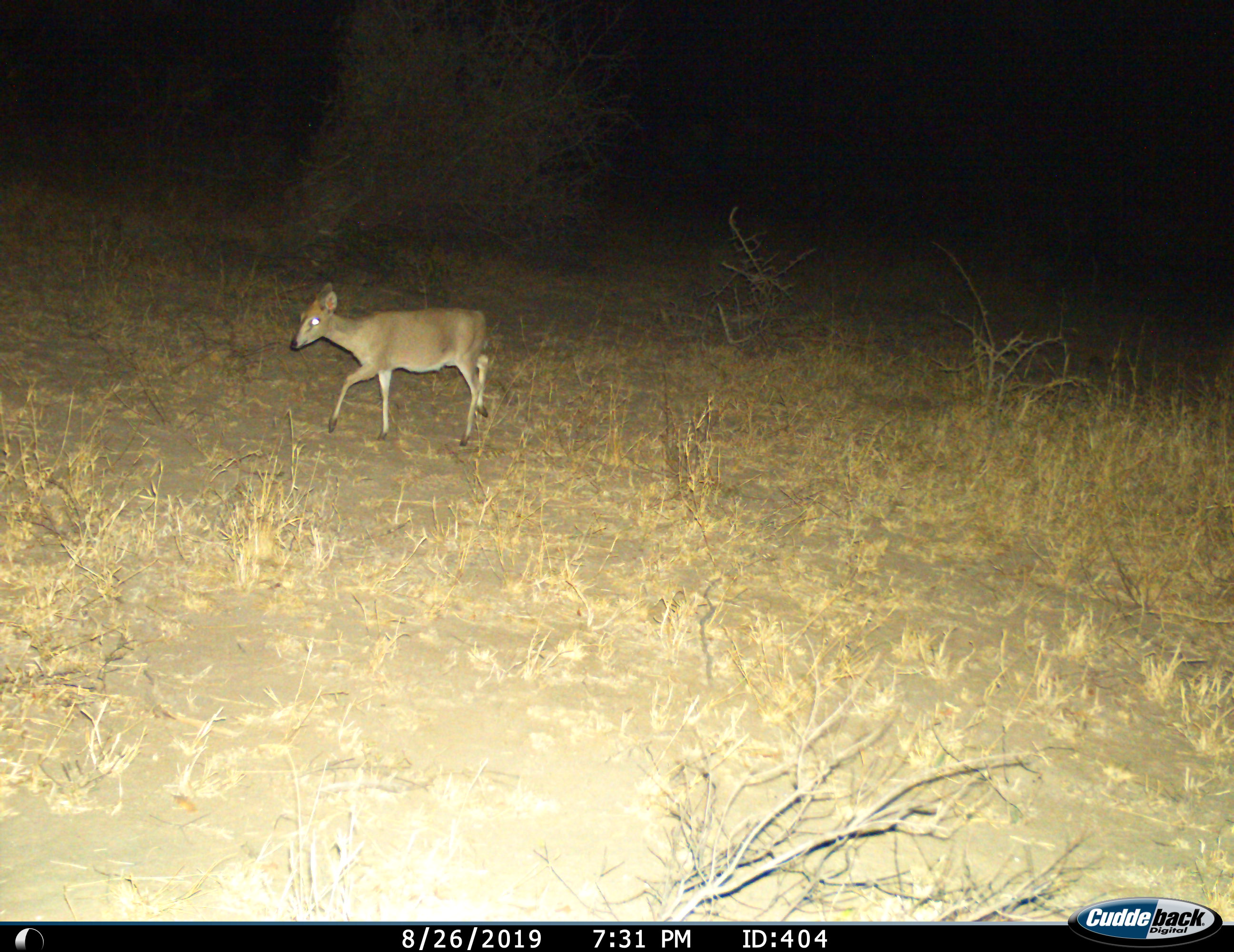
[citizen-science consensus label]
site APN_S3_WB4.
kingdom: Animalia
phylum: Chordata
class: Mammalia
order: Artiodactyla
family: Bovidae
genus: Sylvicapra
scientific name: Sylvicapra grimmia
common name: common duiker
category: duikercommongrey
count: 1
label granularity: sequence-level